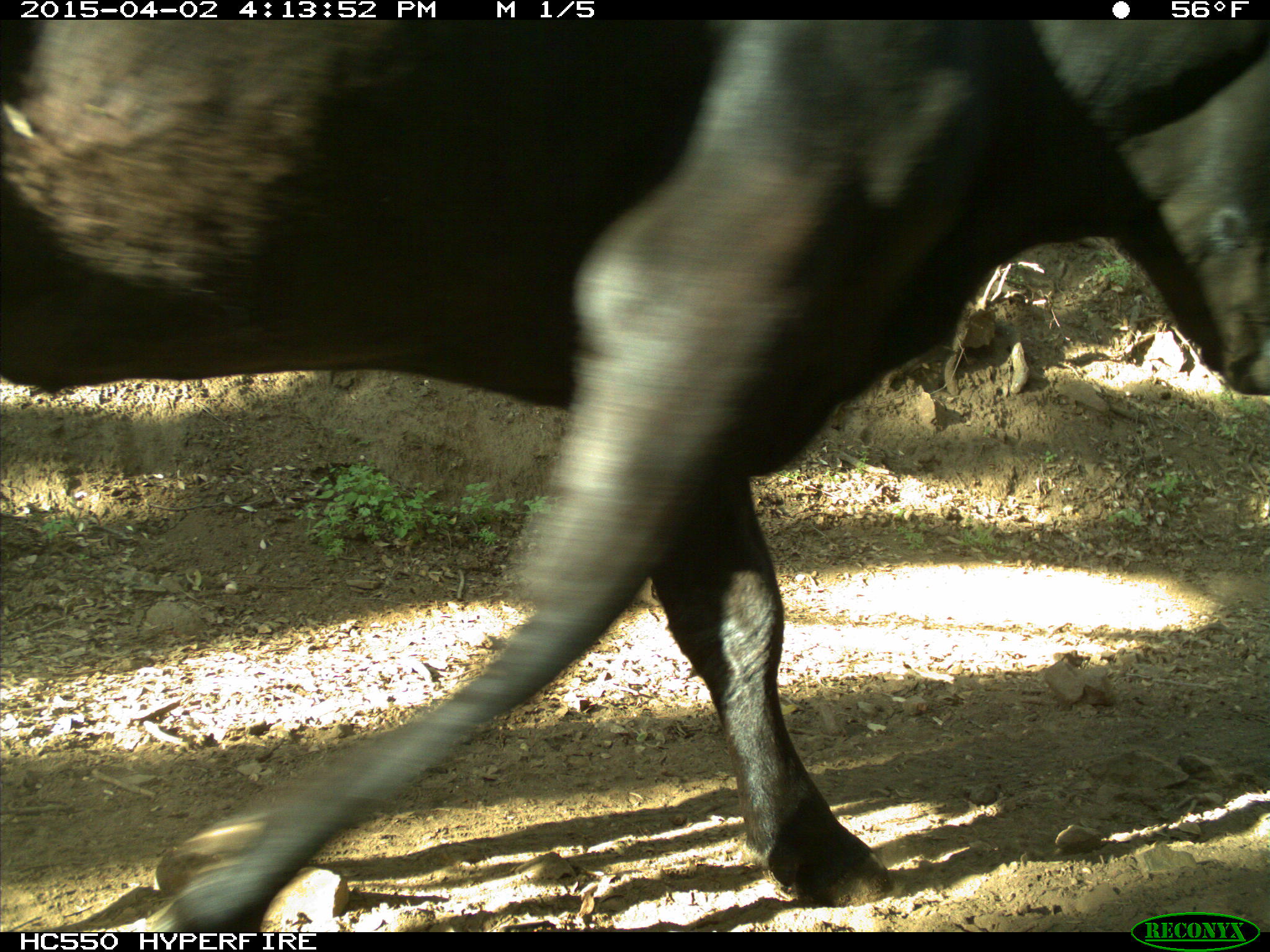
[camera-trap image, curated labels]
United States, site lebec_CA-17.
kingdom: Animalia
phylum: Chordata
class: Mammalia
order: Artiodactyla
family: Bovidae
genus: Bos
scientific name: Bos taurus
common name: domestic cow